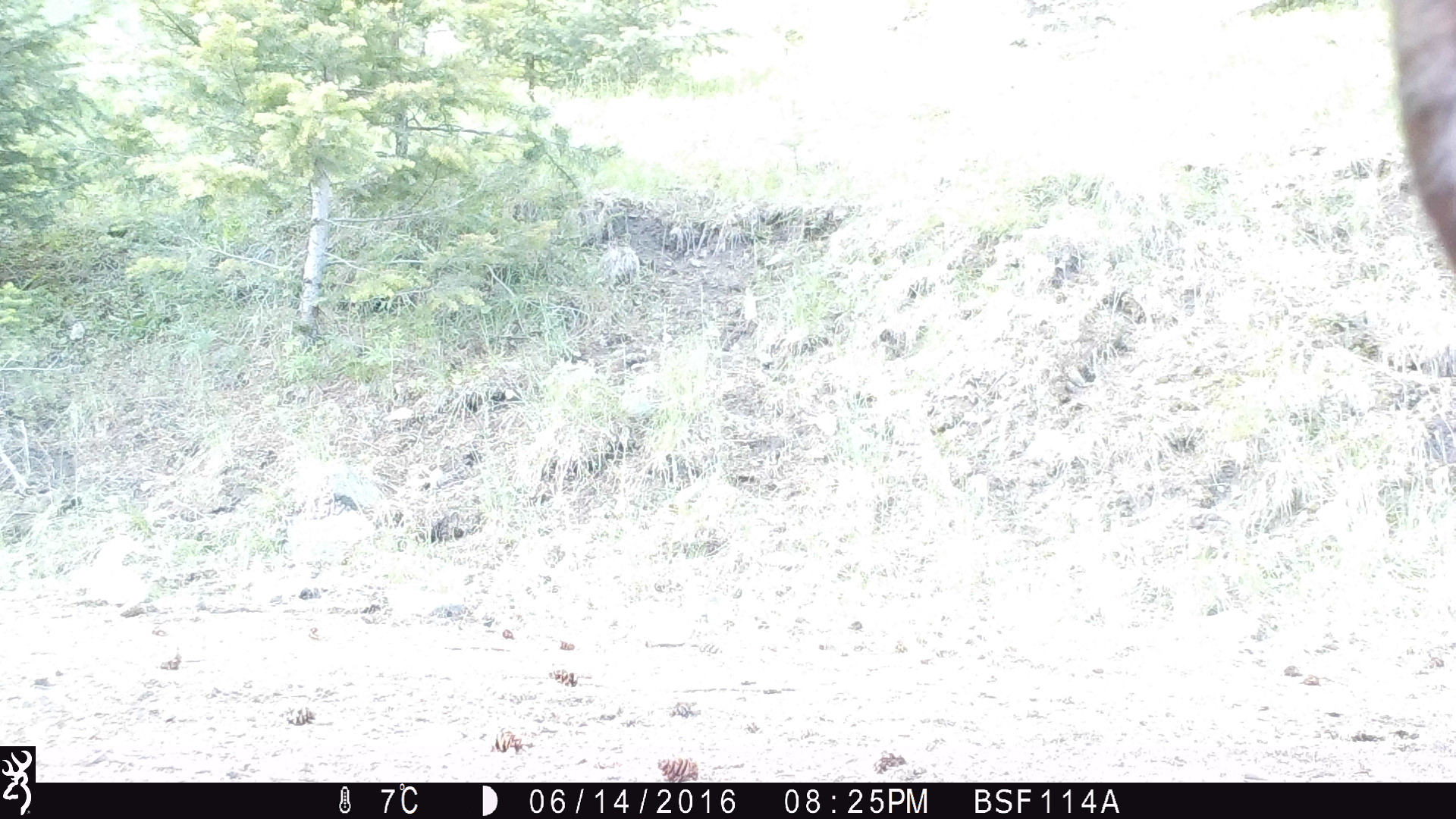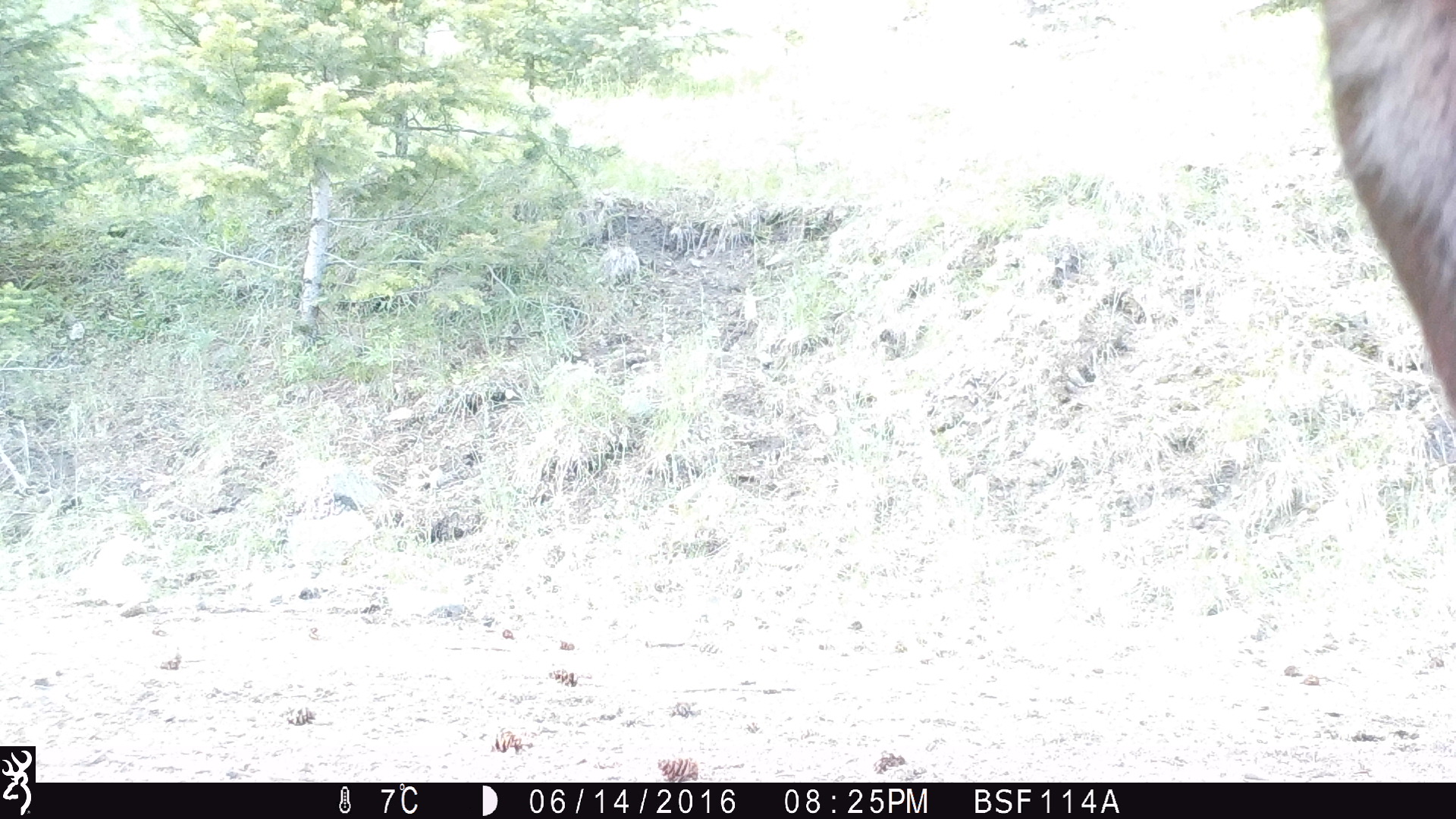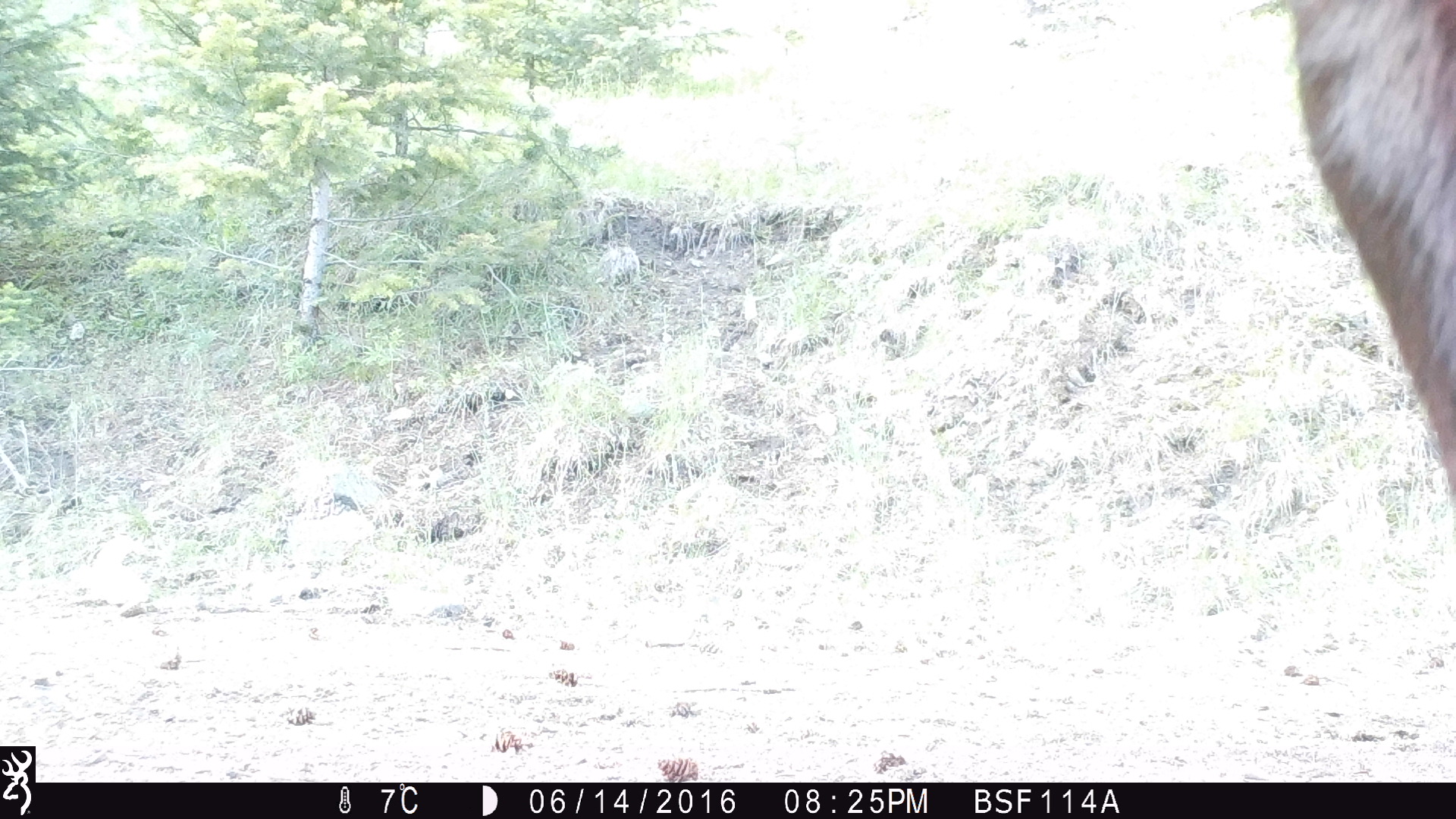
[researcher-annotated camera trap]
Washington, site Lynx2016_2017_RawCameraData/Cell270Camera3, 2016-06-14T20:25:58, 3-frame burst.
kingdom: Animalia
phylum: Chordata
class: Mammalia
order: Artiodactyla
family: Bovidae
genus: Bos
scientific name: Bos taurus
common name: domestic cattle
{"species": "domestic cattle (Bos taurus)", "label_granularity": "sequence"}